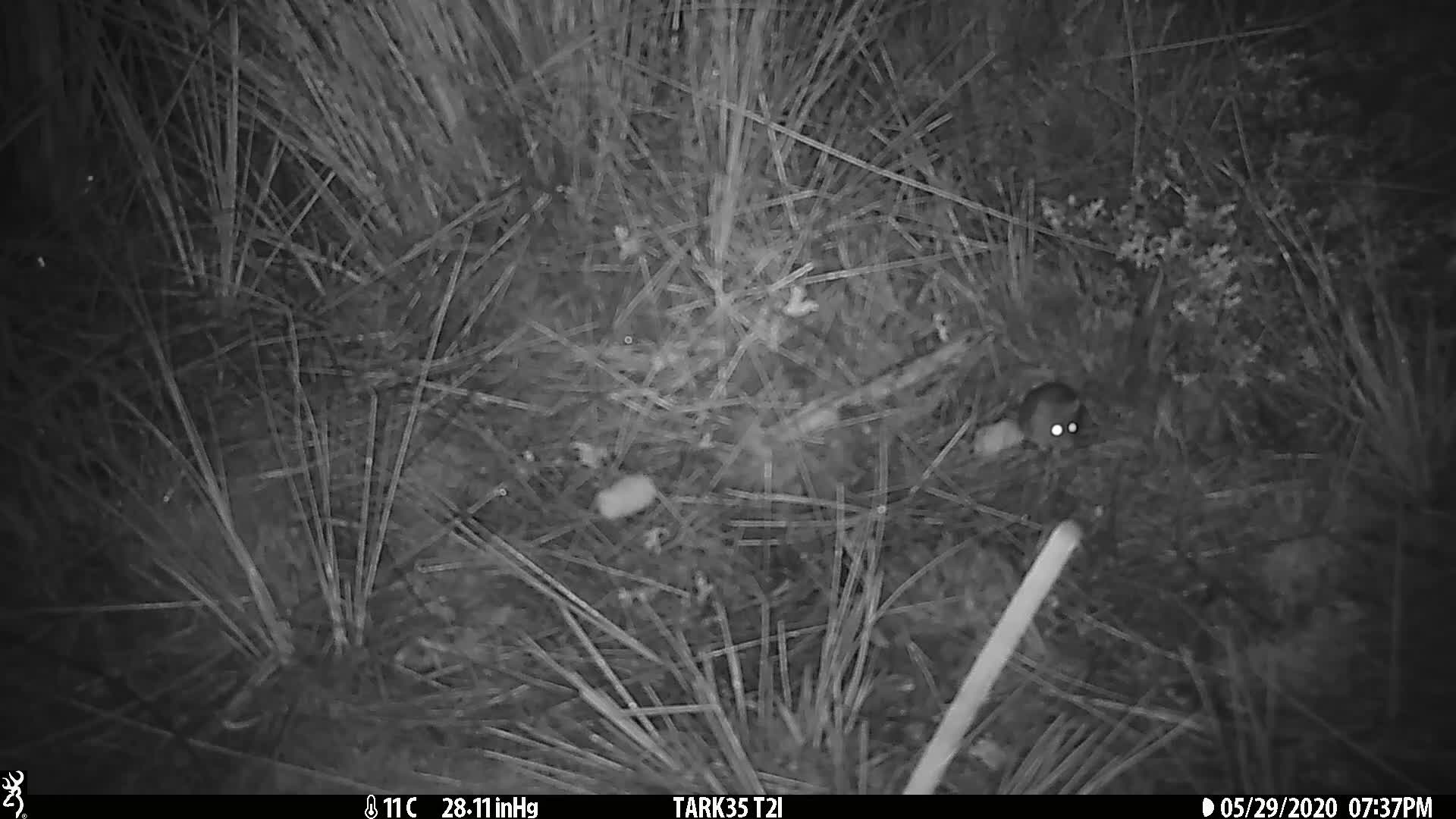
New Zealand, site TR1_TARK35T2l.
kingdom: Animalia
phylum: Chordata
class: Mammalia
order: Rodentia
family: Muridae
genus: Mus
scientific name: Mus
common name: mouse